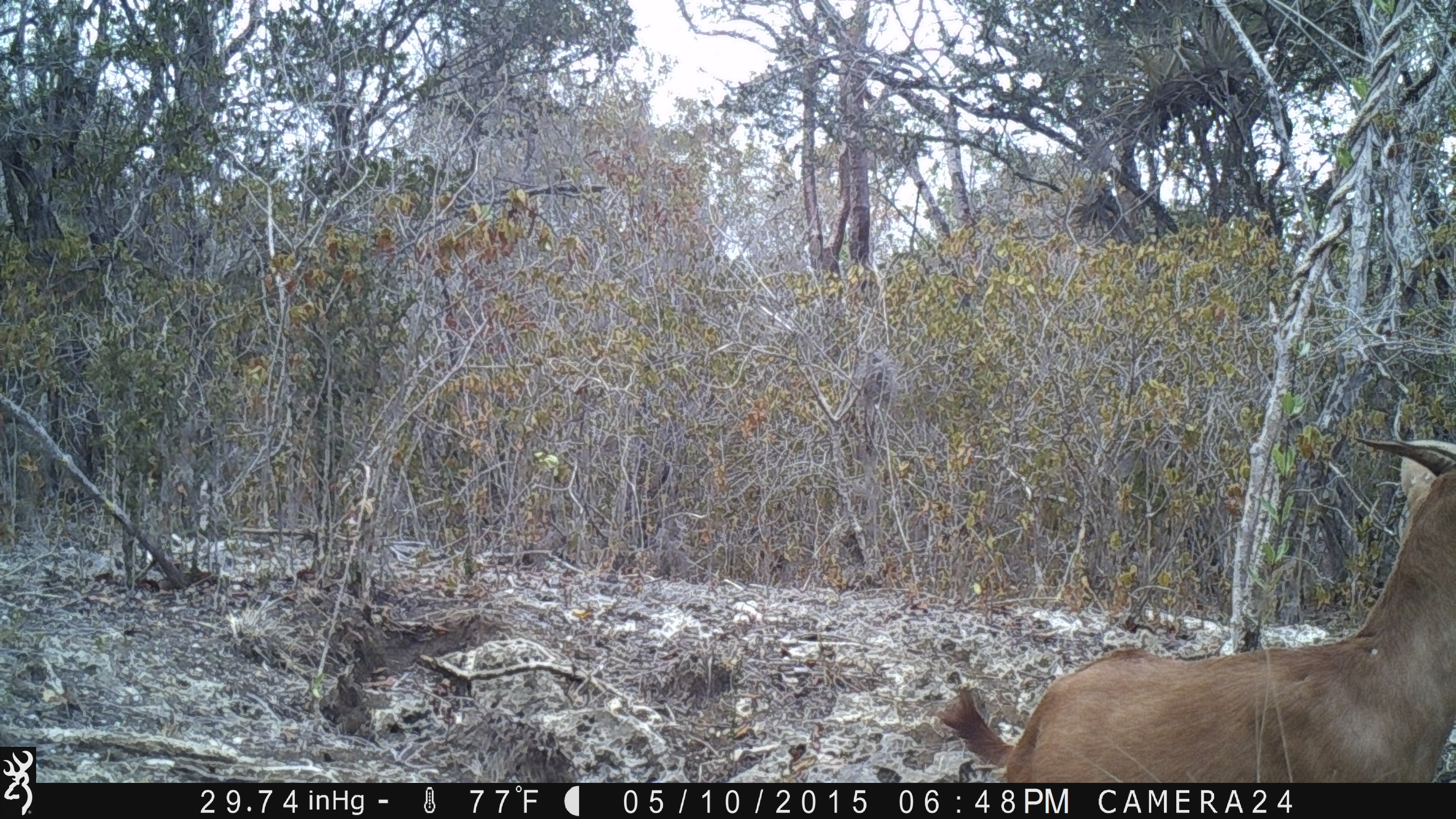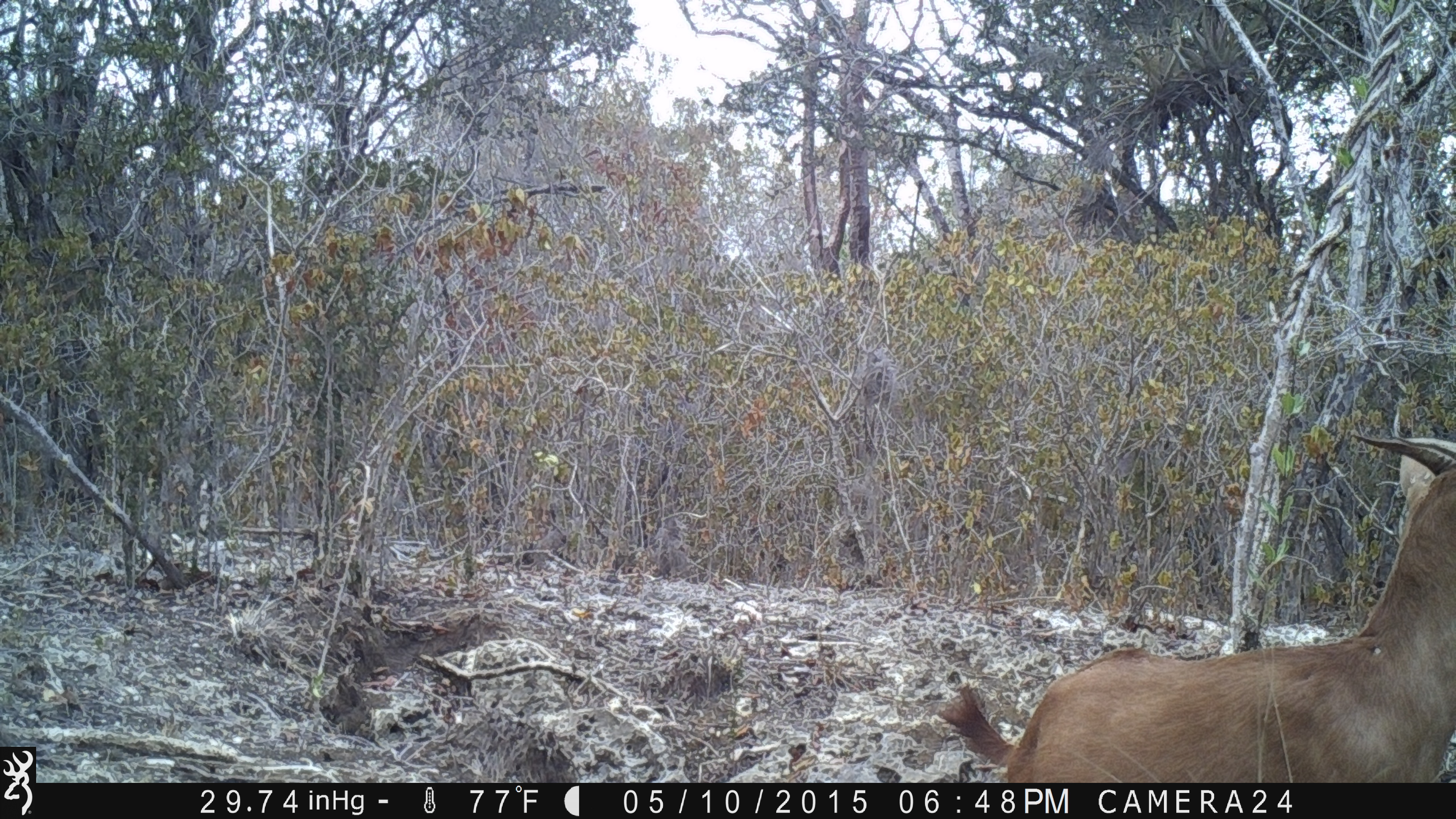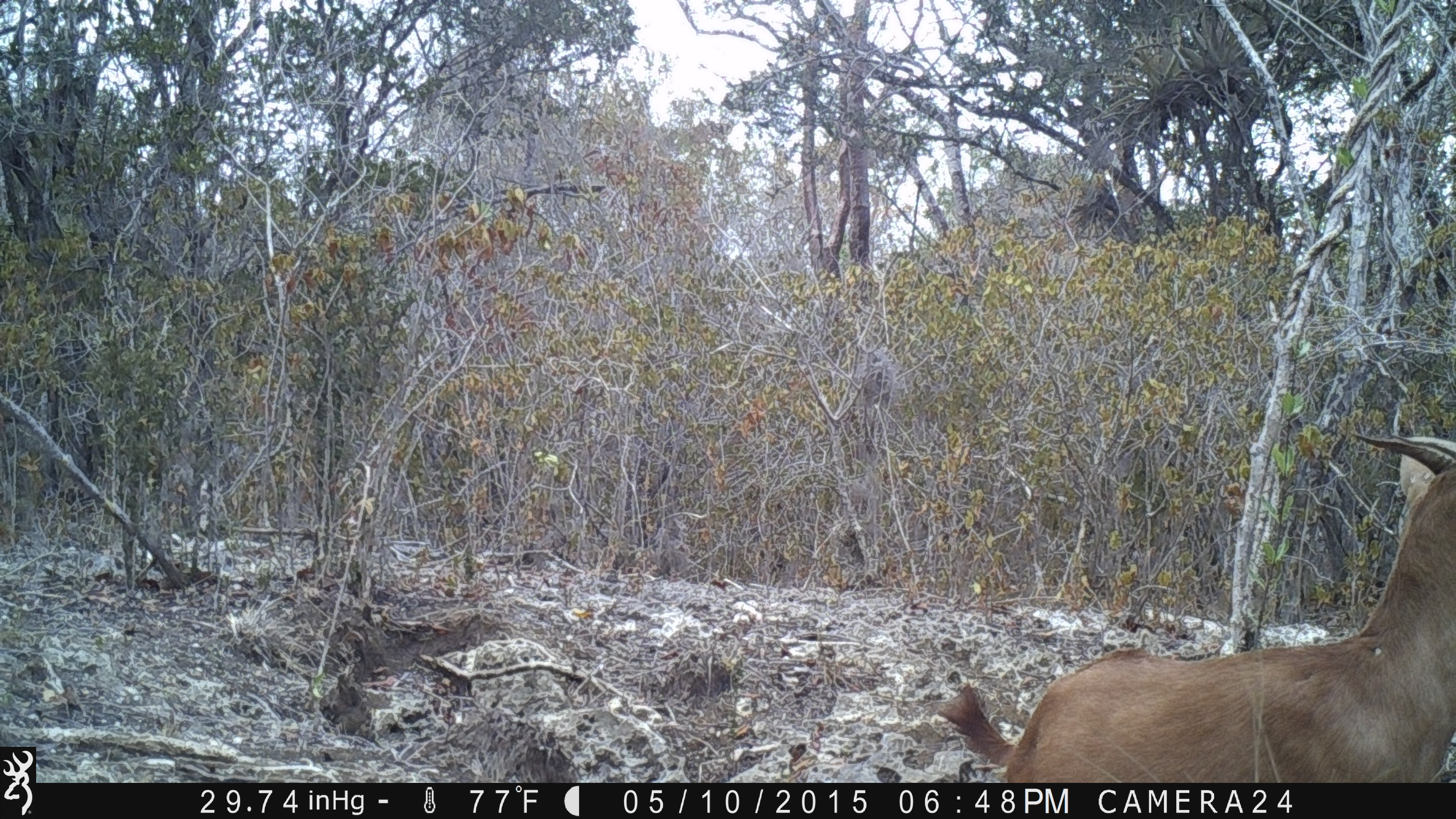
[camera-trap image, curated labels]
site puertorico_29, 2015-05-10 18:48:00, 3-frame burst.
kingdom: Animalia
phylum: Chordata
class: Mammalia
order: Artiodactyla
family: Bovidae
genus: Capra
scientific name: Capra hircus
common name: goat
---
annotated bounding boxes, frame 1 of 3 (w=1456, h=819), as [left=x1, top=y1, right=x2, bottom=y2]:
goat: [left=935, top=423, right=1453, bottom=782]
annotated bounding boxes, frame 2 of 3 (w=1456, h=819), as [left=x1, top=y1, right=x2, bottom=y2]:
goat: [left=936, top=420, right=1453, bottom=784]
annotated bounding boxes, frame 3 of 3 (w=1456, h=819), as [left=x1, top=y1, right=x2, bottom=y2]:
goat: [left=936, top=423, right=1455, bottom=782]